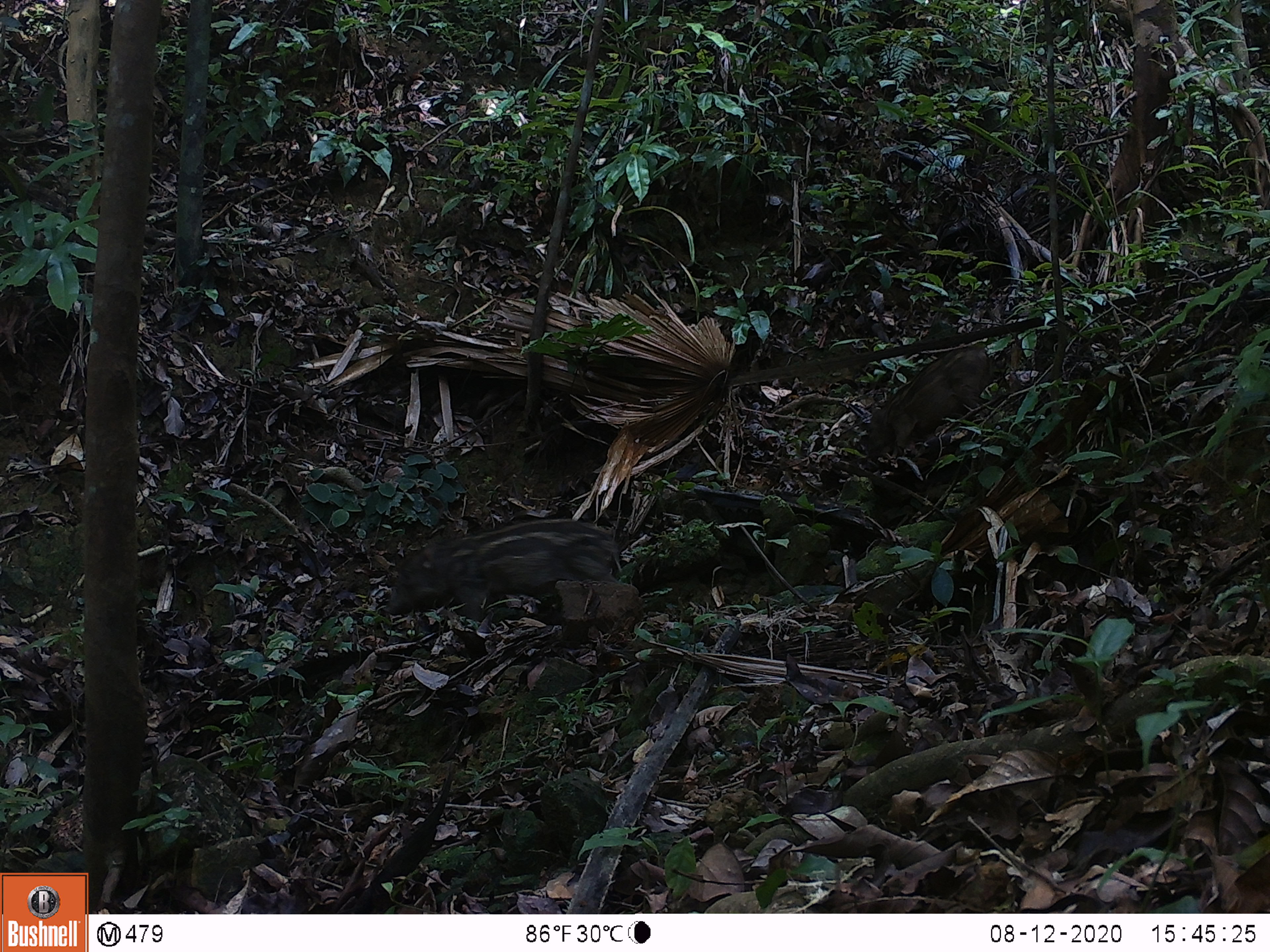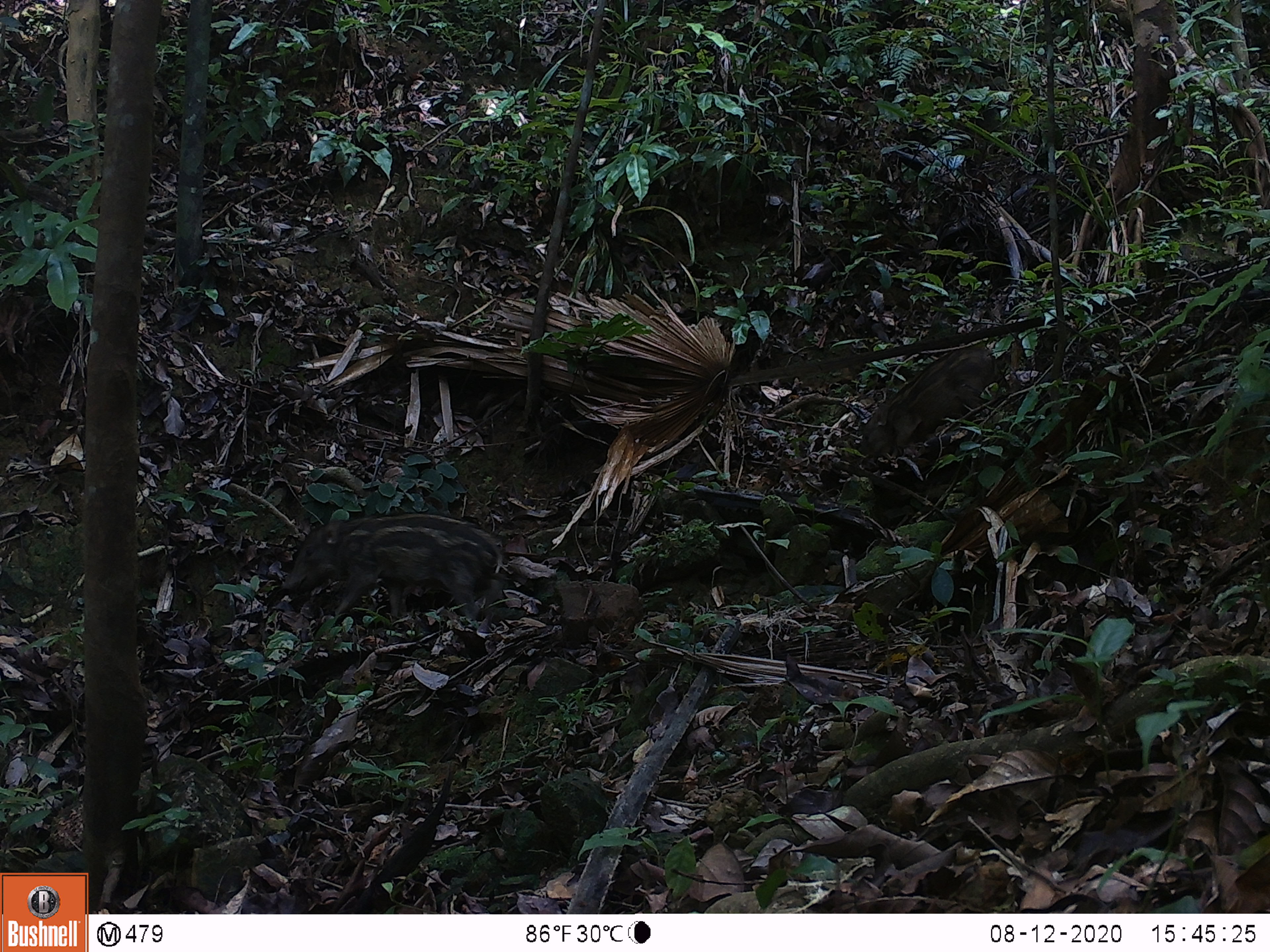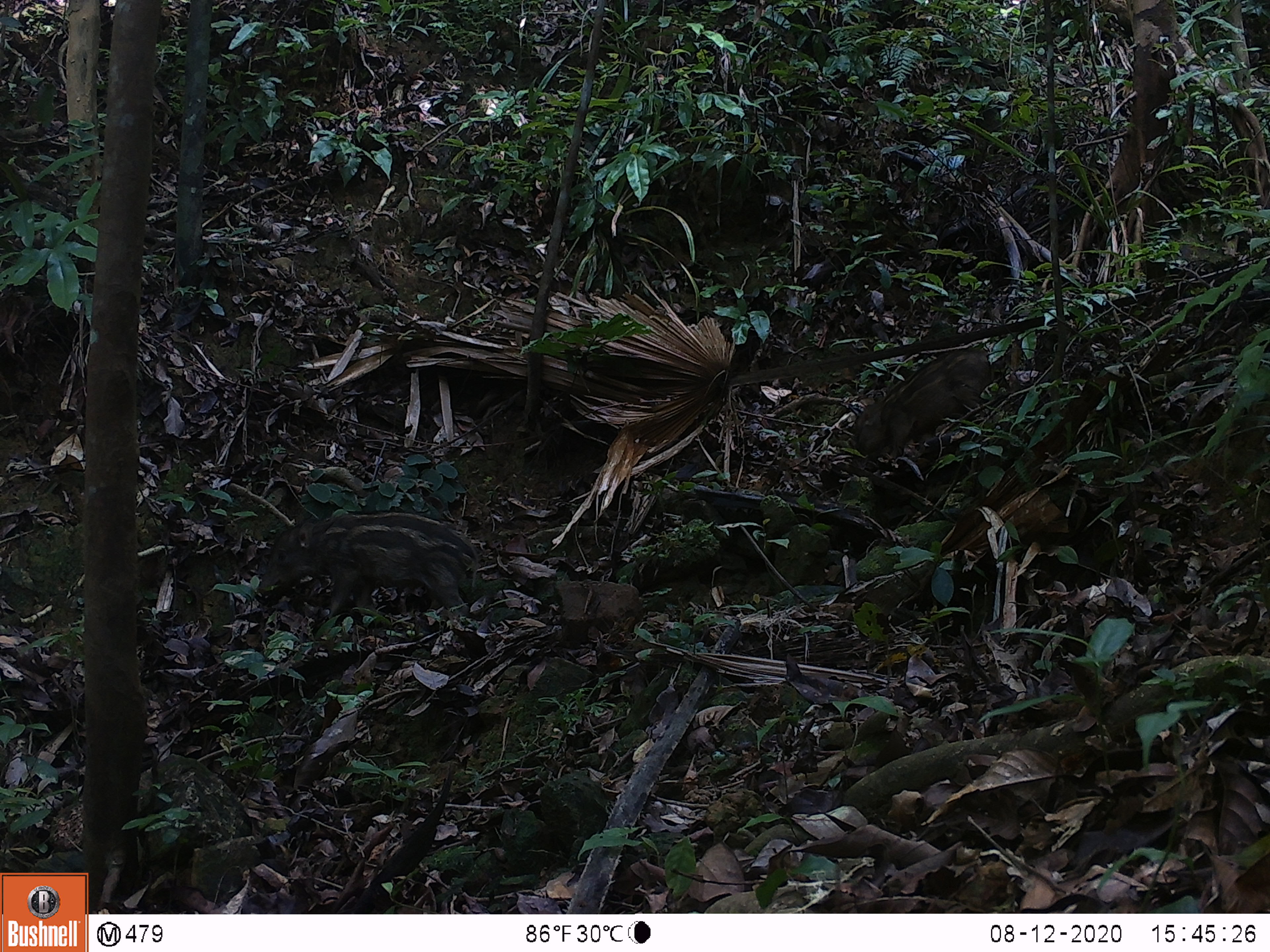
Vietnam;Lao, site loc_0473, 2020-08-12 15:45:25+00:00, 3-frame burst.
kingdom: Animalia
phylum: Chordata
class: Mammalia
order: Artiodactyla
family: Suidae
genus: Sus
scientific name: Sus scrofa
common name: eurasian wild pig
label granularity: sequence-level